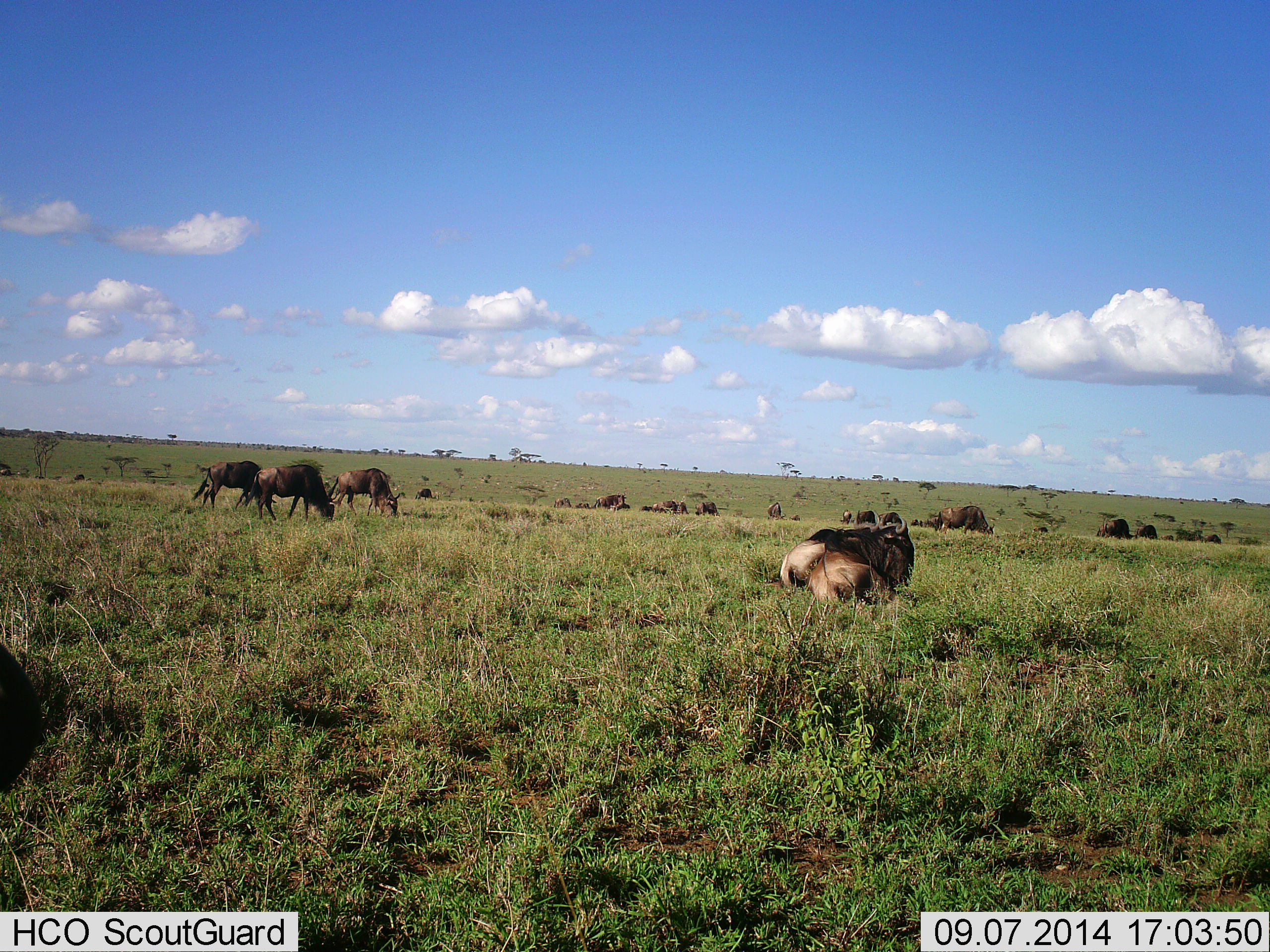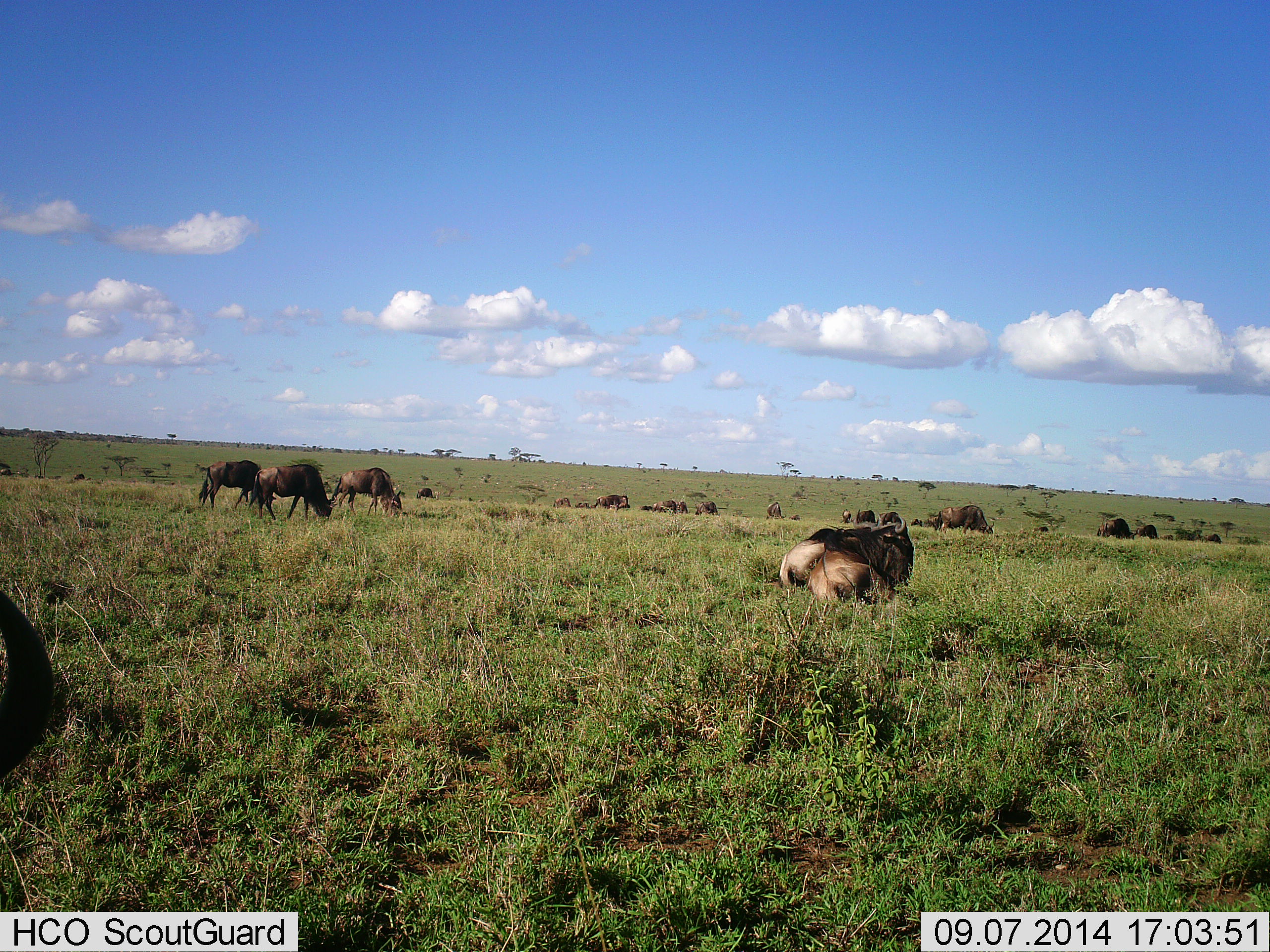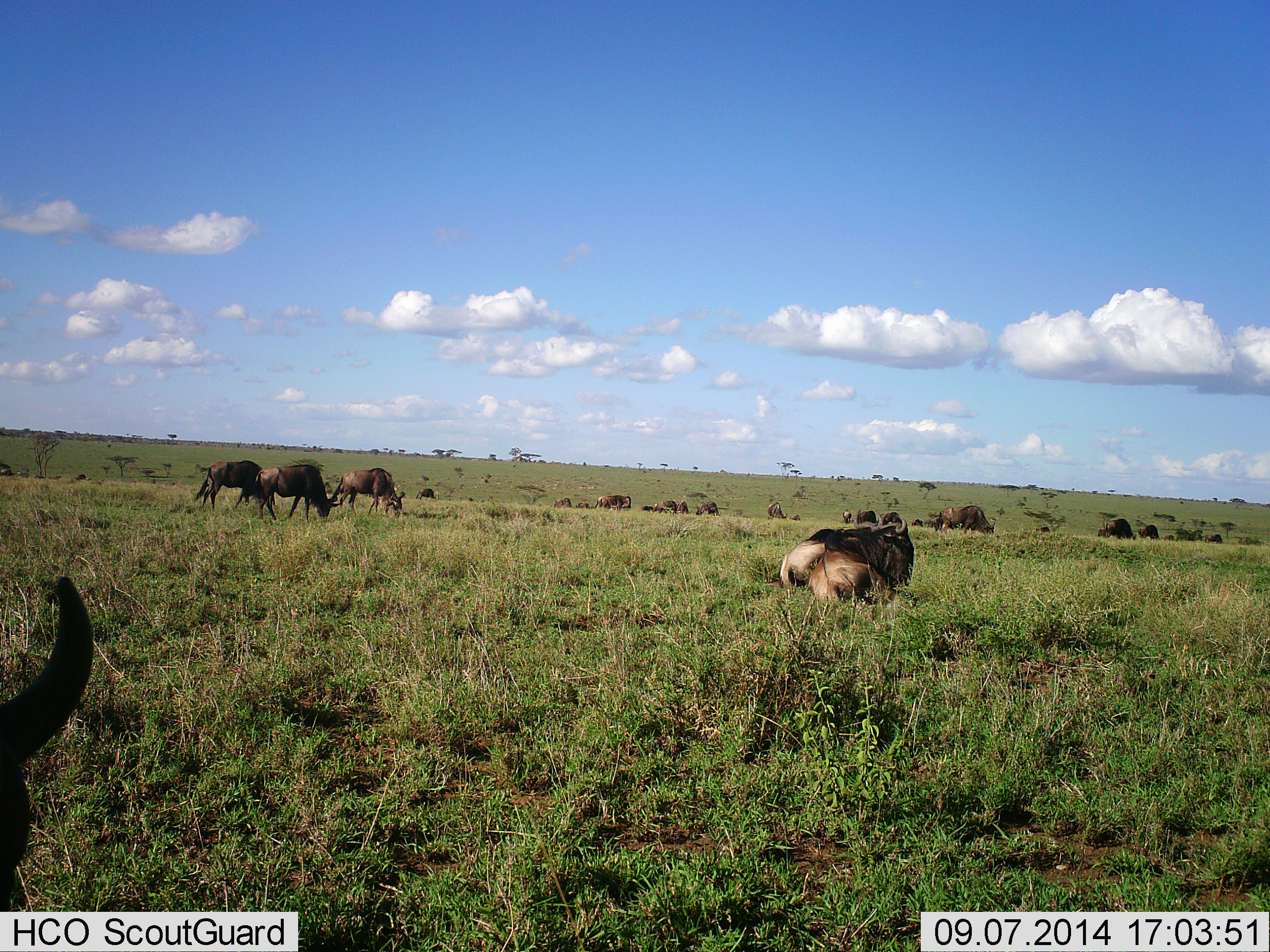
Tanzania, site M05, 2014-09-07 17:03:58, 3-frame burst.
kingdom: Animalia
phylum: Chordata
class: Mammalia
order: Artiodactyla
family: Bovidae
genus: Connochaetes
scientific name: Connochaetes taurinus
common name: blue wildebeest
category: wildebeest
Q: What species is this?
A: Wildebeest (blue wildebeest) (Connochaetes taurinus).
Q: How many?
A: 11-50.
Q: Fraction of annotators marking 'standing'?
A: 40%.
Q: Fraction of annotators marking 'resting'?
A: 90%.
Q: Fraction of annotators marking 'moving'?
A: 20%.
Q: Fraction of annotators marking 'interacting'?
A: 0%.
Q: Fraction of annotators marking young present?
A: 10%.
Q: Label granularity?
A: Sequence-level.